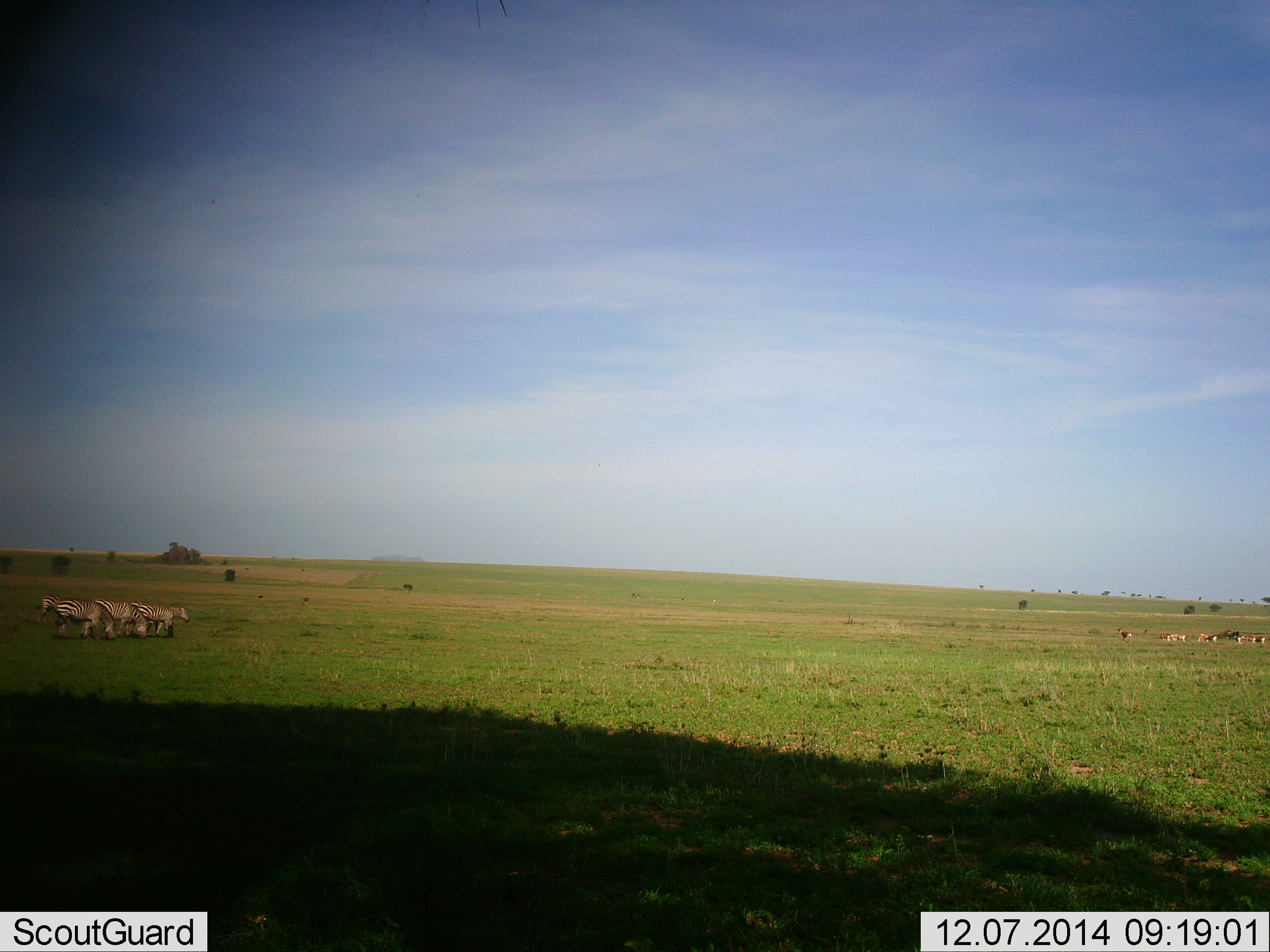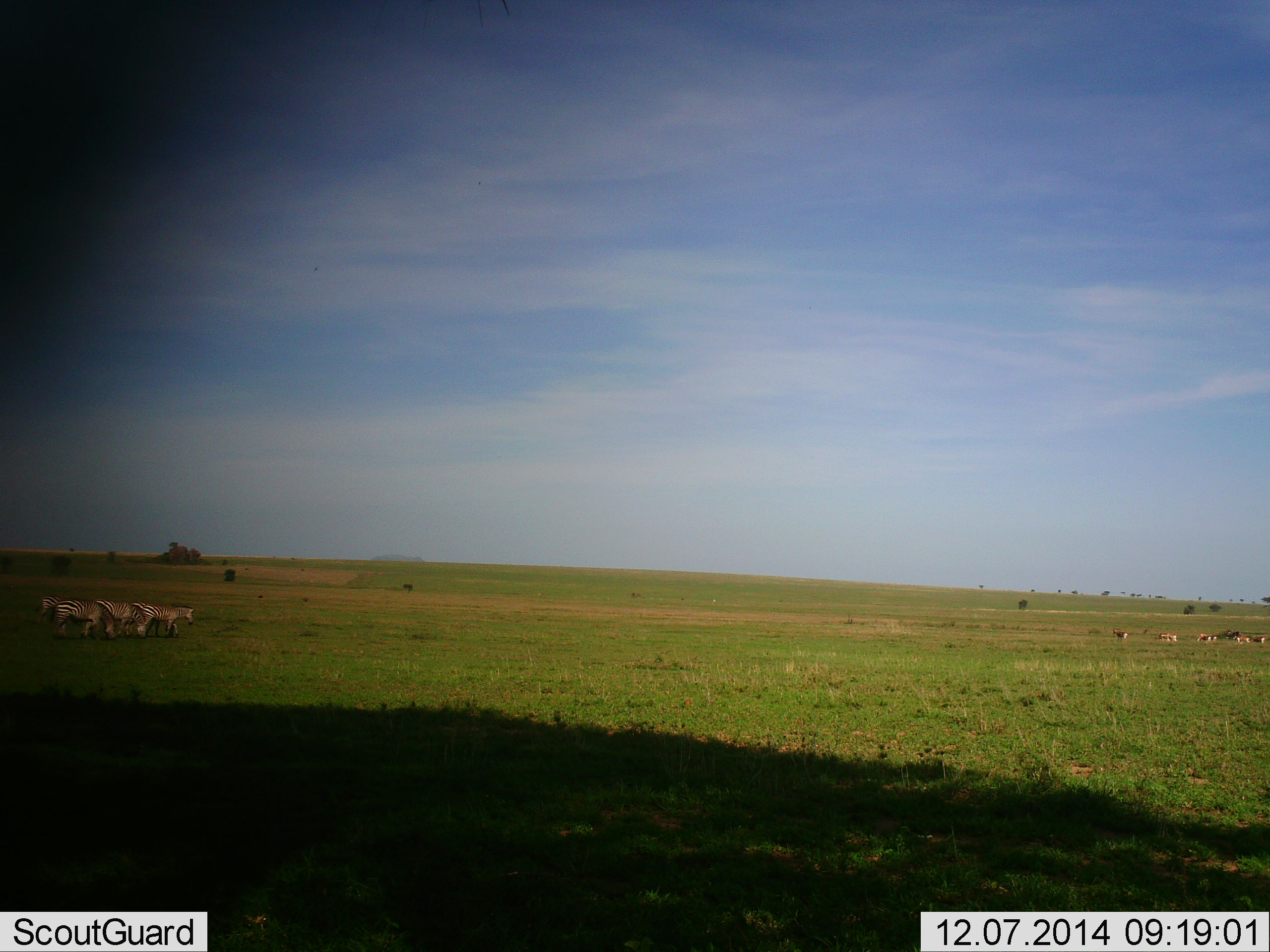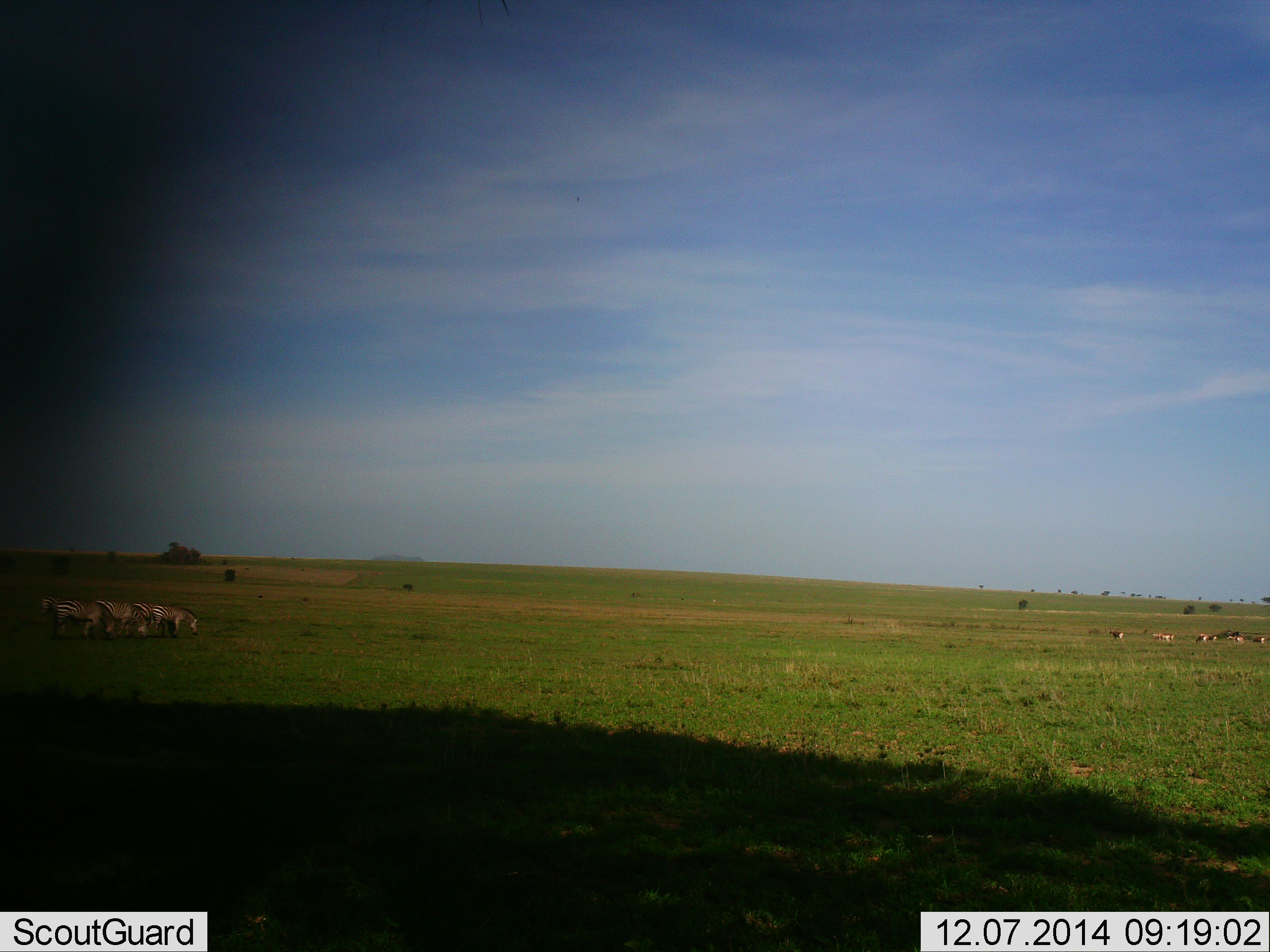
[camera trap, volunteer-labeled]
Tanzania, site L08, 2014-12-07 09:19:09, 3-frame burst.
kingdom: Animalia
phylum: Chordata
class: Mammalia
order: Perissodactyla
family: Equidae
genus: Equus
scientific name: Equus quagga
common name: plains zebra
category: zebra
Zebra (plains zebra) (Equus quagga), count 4. Behavior (volunteer vote fractions): standing 38%, resting 0%, moving 54%, interacting 8%. Young present (vote fraction): 0%. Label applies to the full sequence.